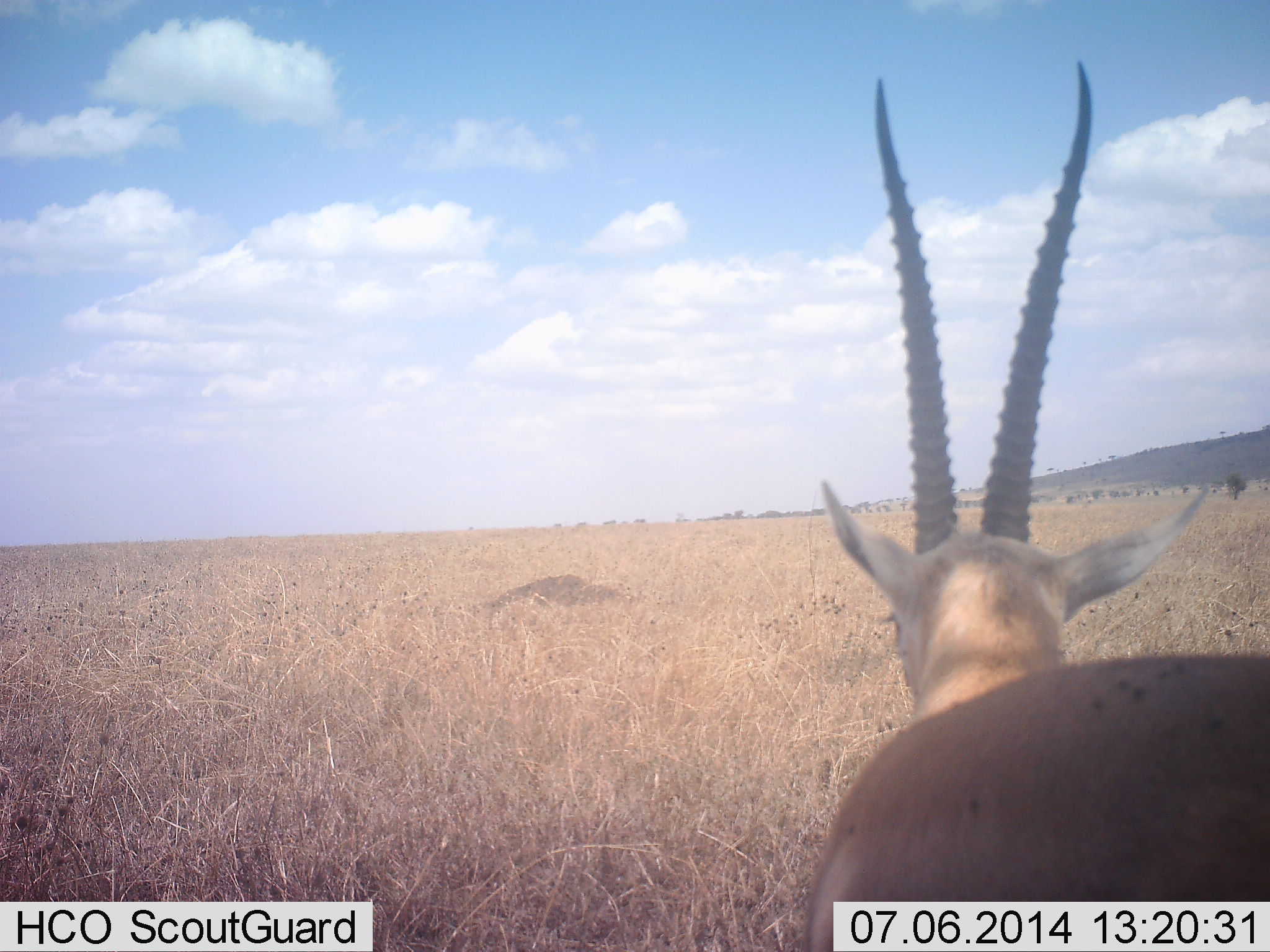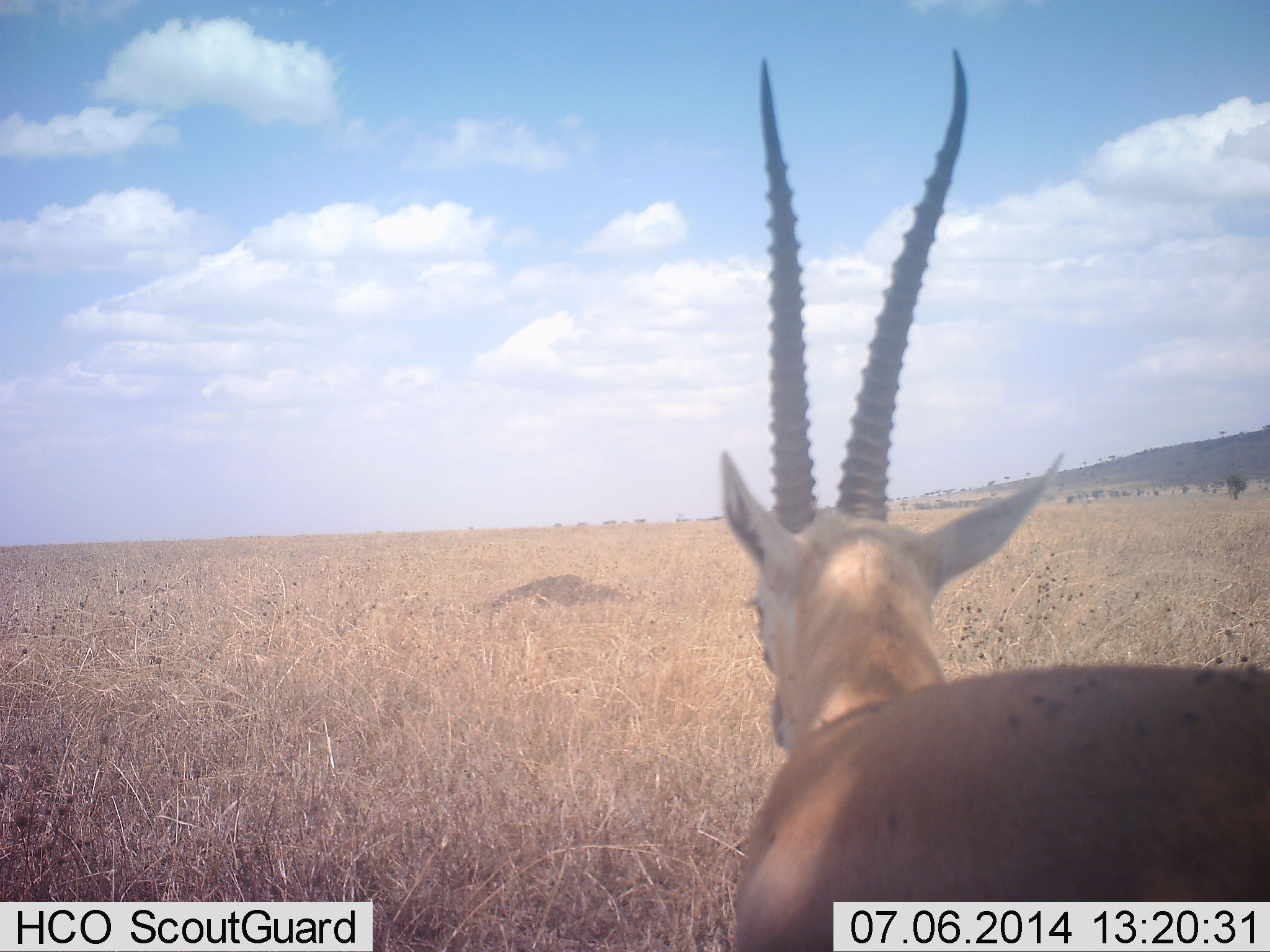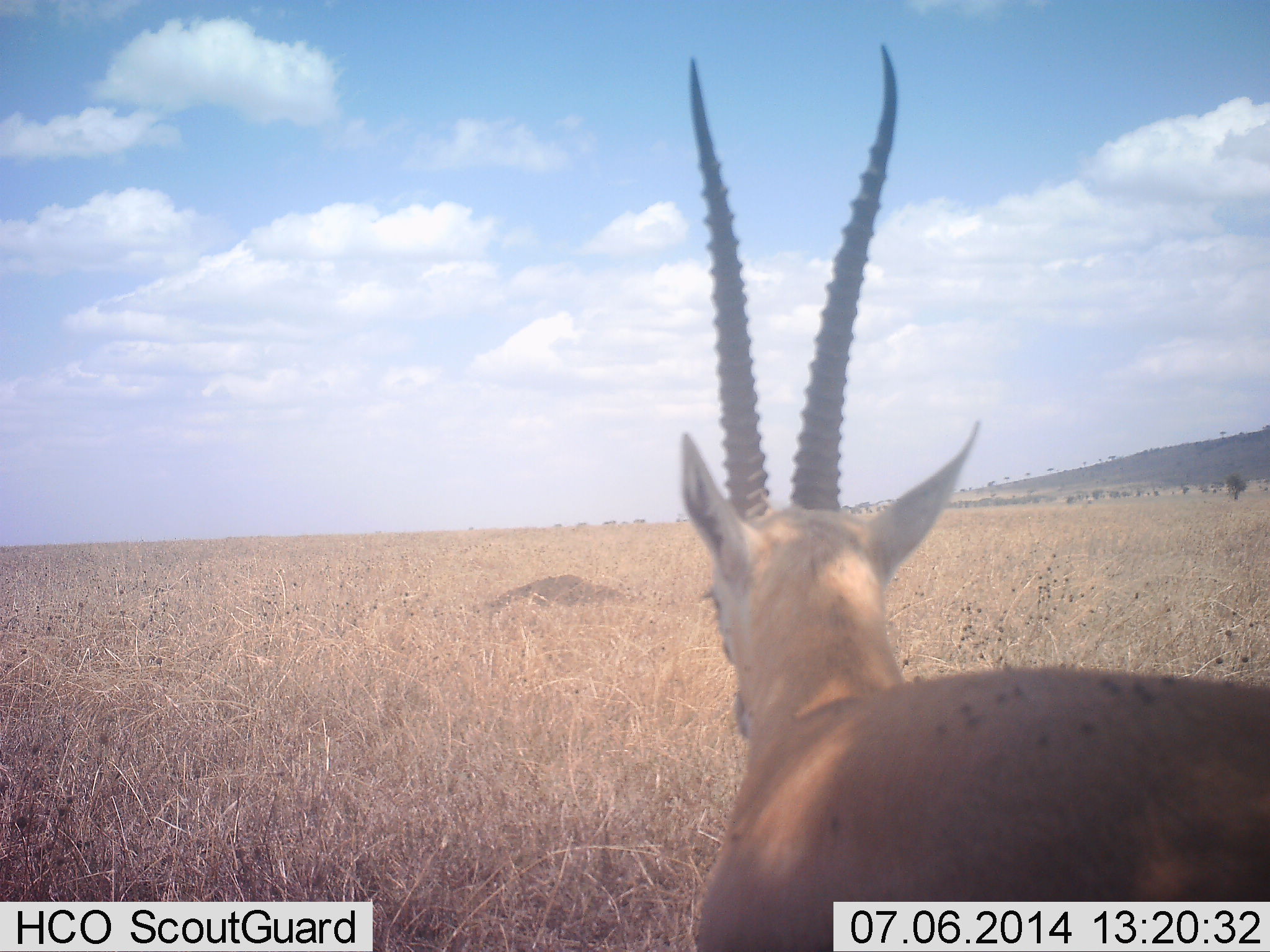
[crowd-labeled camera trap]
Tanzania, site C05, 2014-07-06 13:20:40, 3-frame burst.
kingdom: Animalia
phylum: Chordata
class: Mammalia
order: Artiodactyla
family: Bovidae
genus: Eudorcas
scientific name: Eudorcas thomsonii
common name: thomson's gazelle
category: gazellethomsons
Gazellethomsons (thomson's gazelle) (Eudorcas thomsonii), count 1. Behavior (volunteer vote fractions): standing 86%, resting 7%, moving 7%, interacting 0%. Young present (vote fraction): 0%. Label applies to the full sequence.